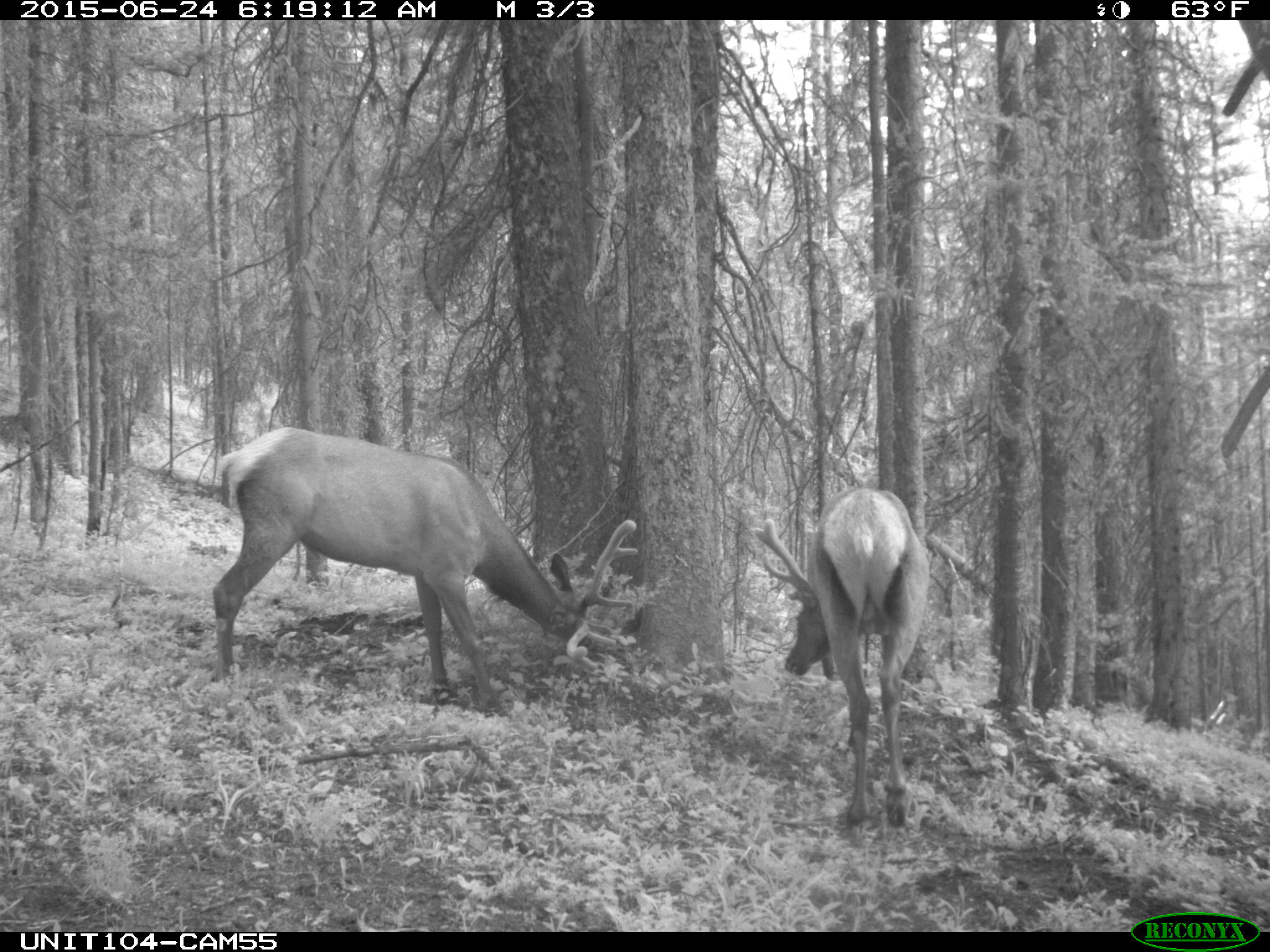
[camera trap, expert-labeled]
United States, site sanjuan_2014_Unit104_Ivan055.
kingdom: Animalia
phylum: Chordata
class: Mammalia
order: Artiodactyla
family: Cervidae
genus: Cervus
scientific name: Cervus elaphus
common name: red deer